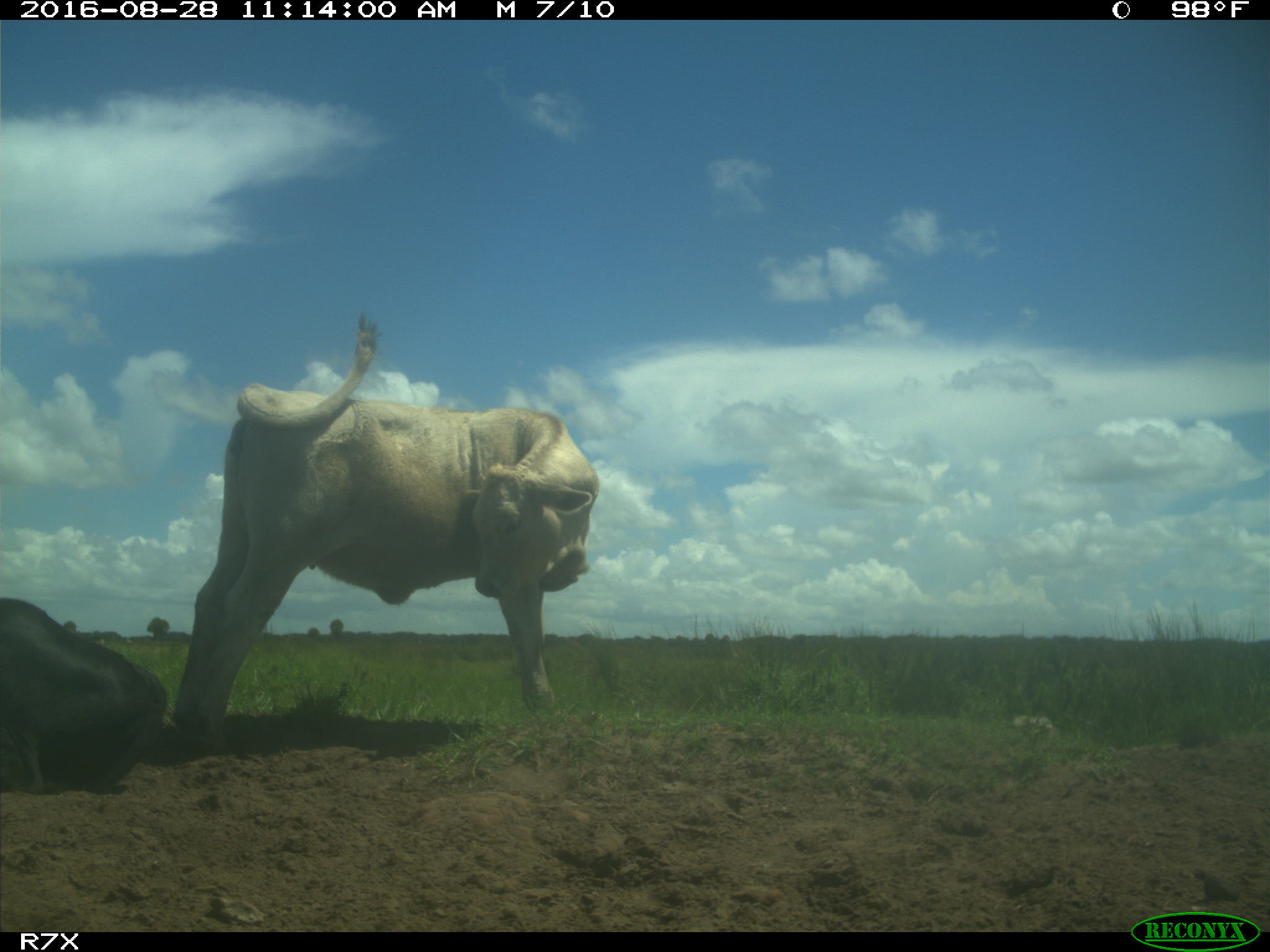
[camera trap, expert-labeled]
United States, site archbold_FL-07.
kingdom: Animalia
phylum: Chordata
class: Mammalia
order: Artiodactyla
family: Bovidae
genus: Bos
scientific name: Bos taurus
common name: domestic cow